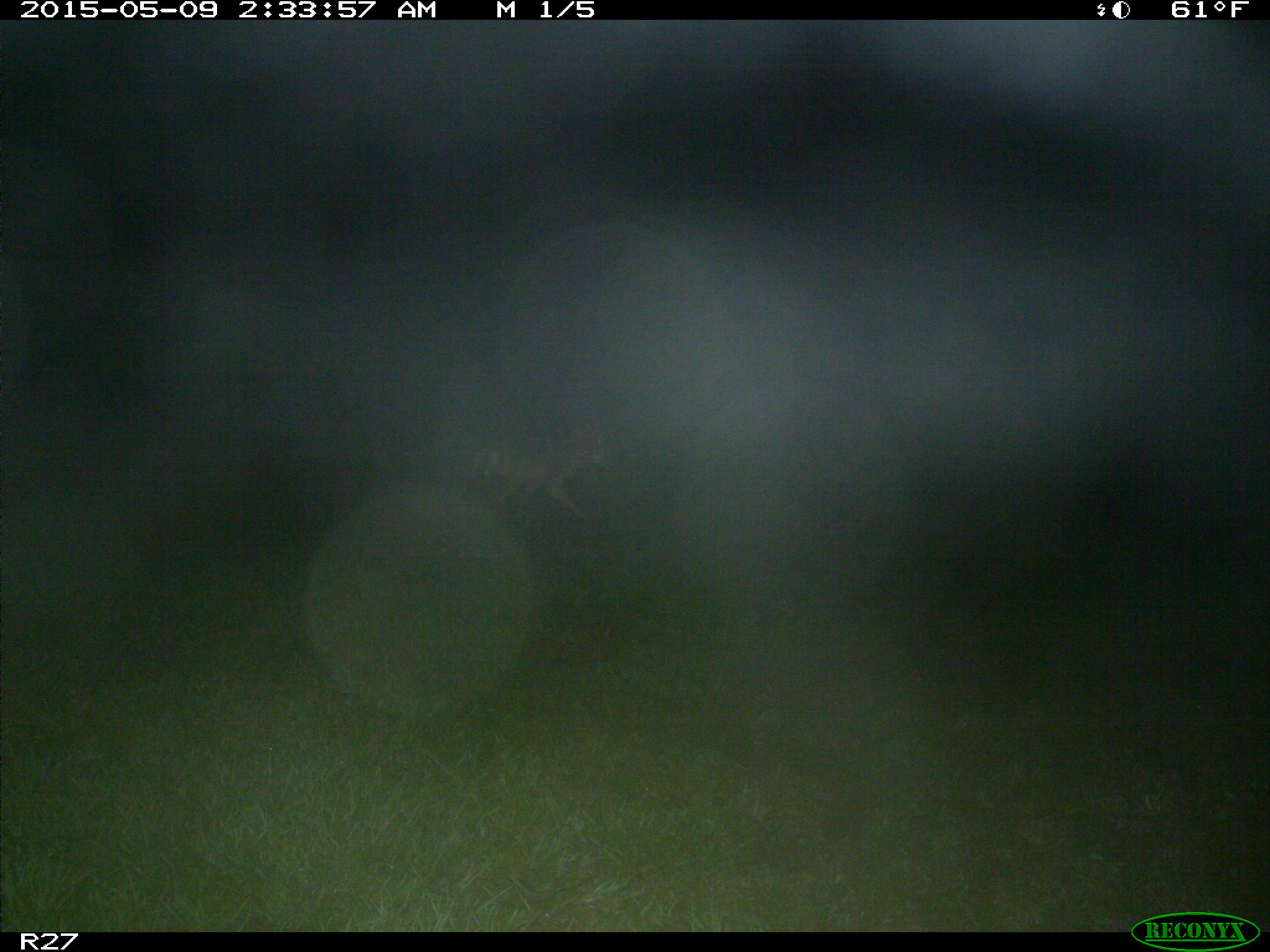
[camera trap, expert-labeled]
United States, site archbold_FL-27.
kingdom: Animalia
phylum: Chordata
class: Mammalia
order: Carnivora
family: Canidae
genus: Canis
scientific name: Canis latrans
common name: coyote